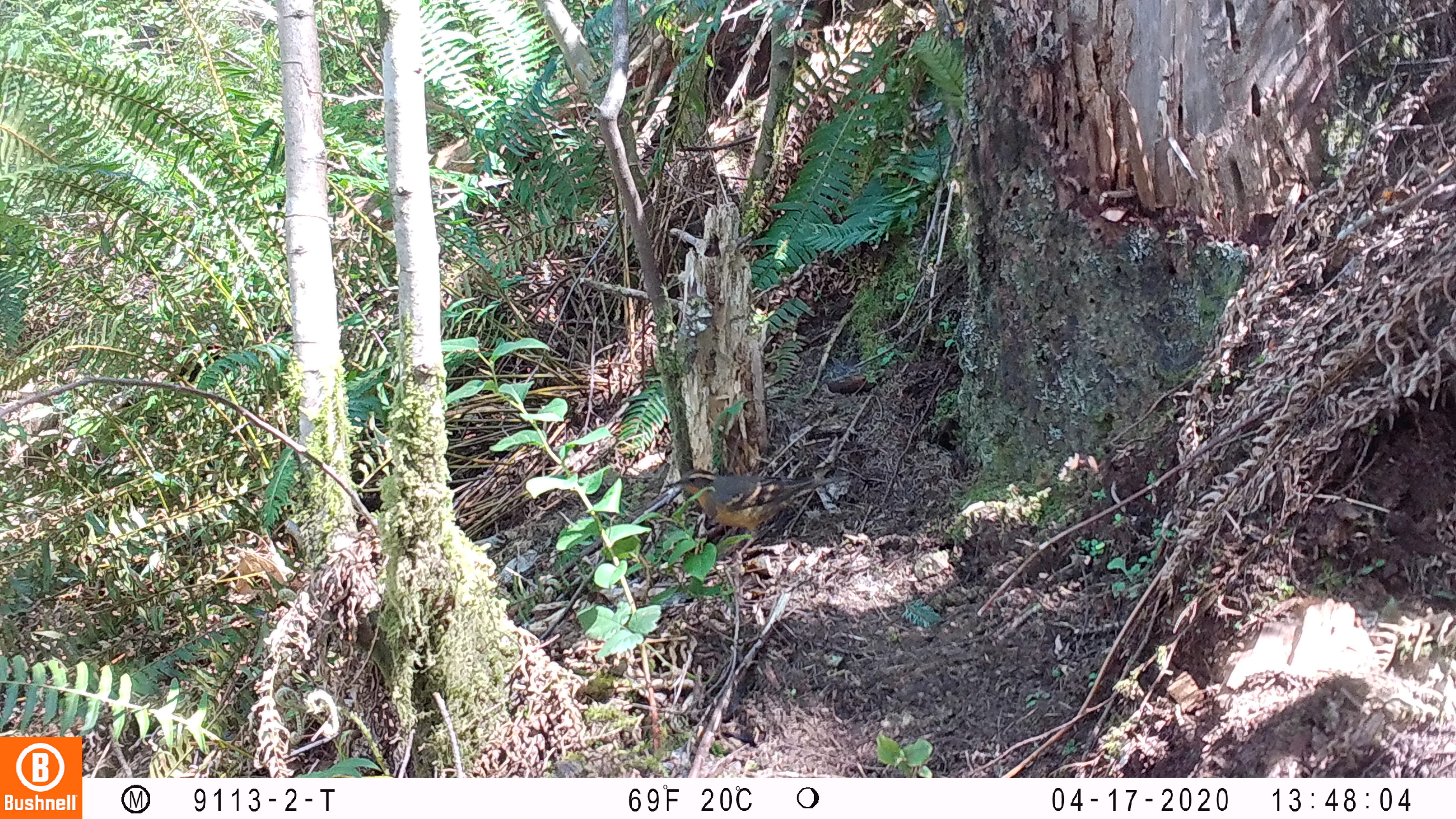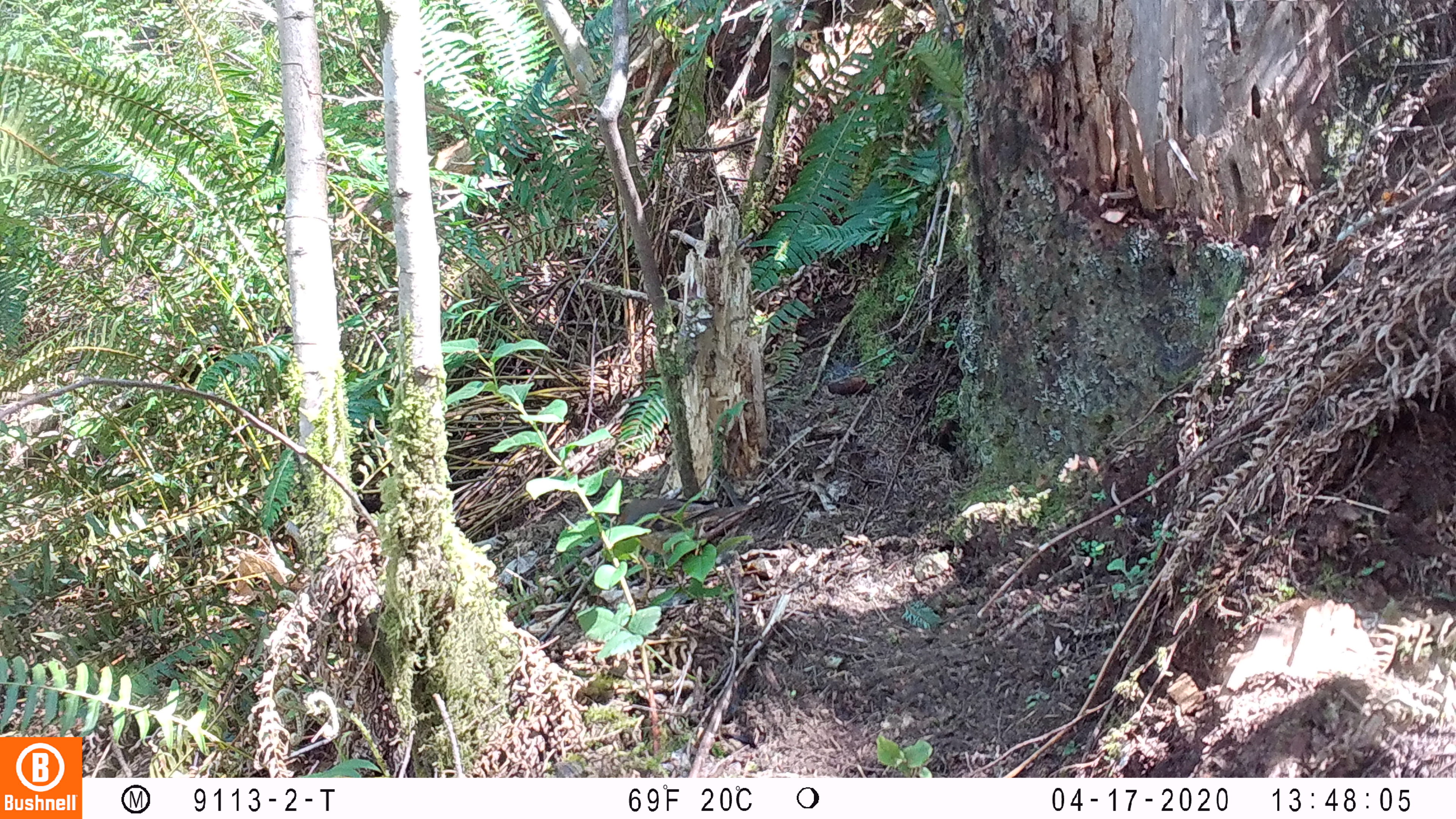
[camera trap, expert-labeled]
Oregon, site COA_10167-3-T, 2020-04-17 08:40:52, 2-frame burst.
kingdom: Animalia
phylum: Chordata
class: Aves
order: Passeriformes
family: Turdidae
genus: Ixoreus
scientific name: Ixoreus naevius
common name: varied thrush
Varied thrush (Ixoreus naevius).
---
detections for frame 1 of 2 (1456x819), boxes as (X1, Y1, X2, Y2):
varied thrush: (665, 466, 833, 540)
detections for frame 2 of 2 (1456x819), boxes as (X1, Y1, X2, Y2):
varied thrush: (590, 488, 728, 598)